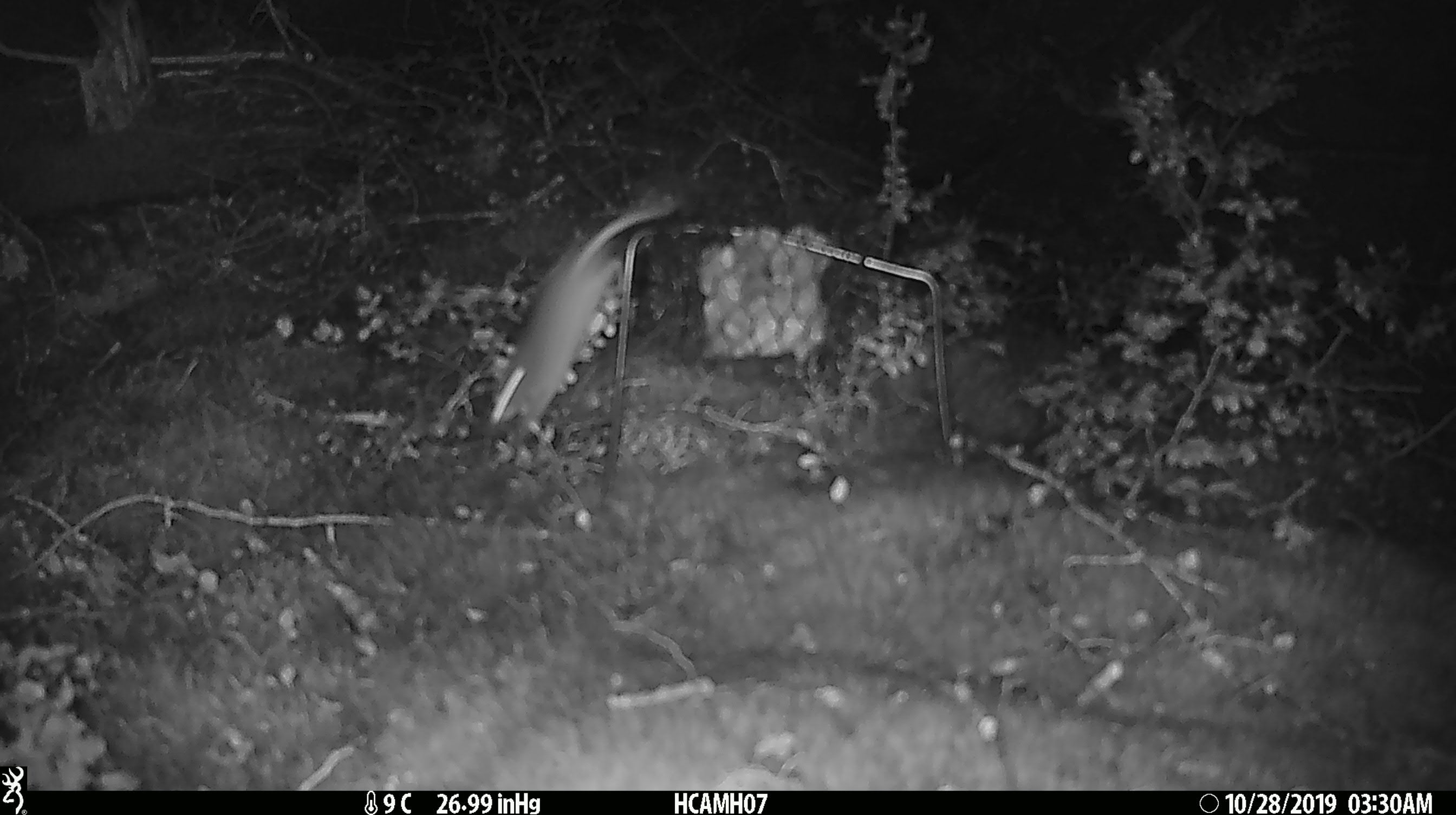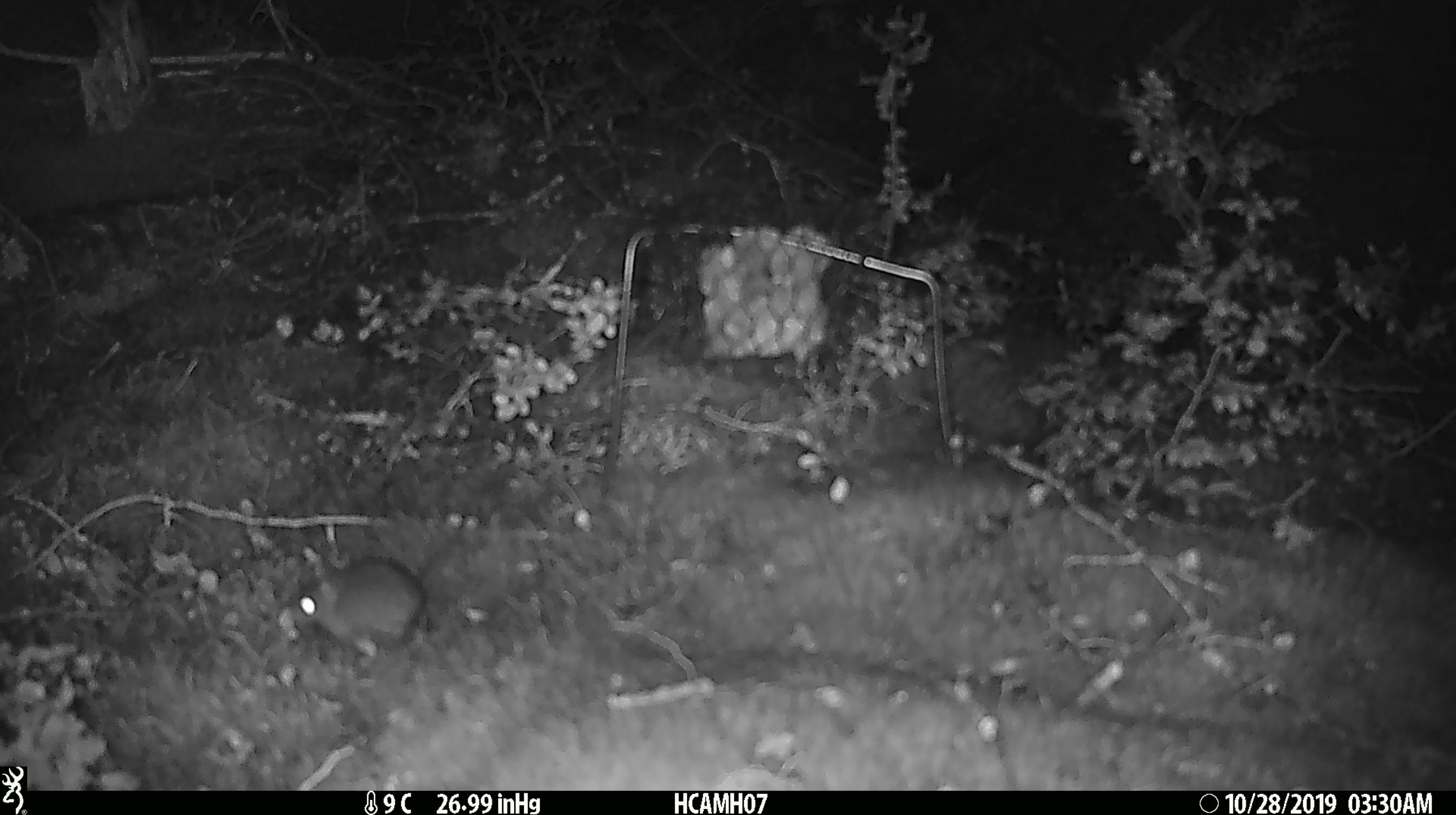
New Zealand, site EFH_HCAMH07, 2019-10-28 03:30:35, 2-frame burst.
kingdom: Animalia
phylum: Chordata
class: Mammalia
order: Rodentia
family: Muridae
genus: Mus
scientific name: Mus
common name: mouse